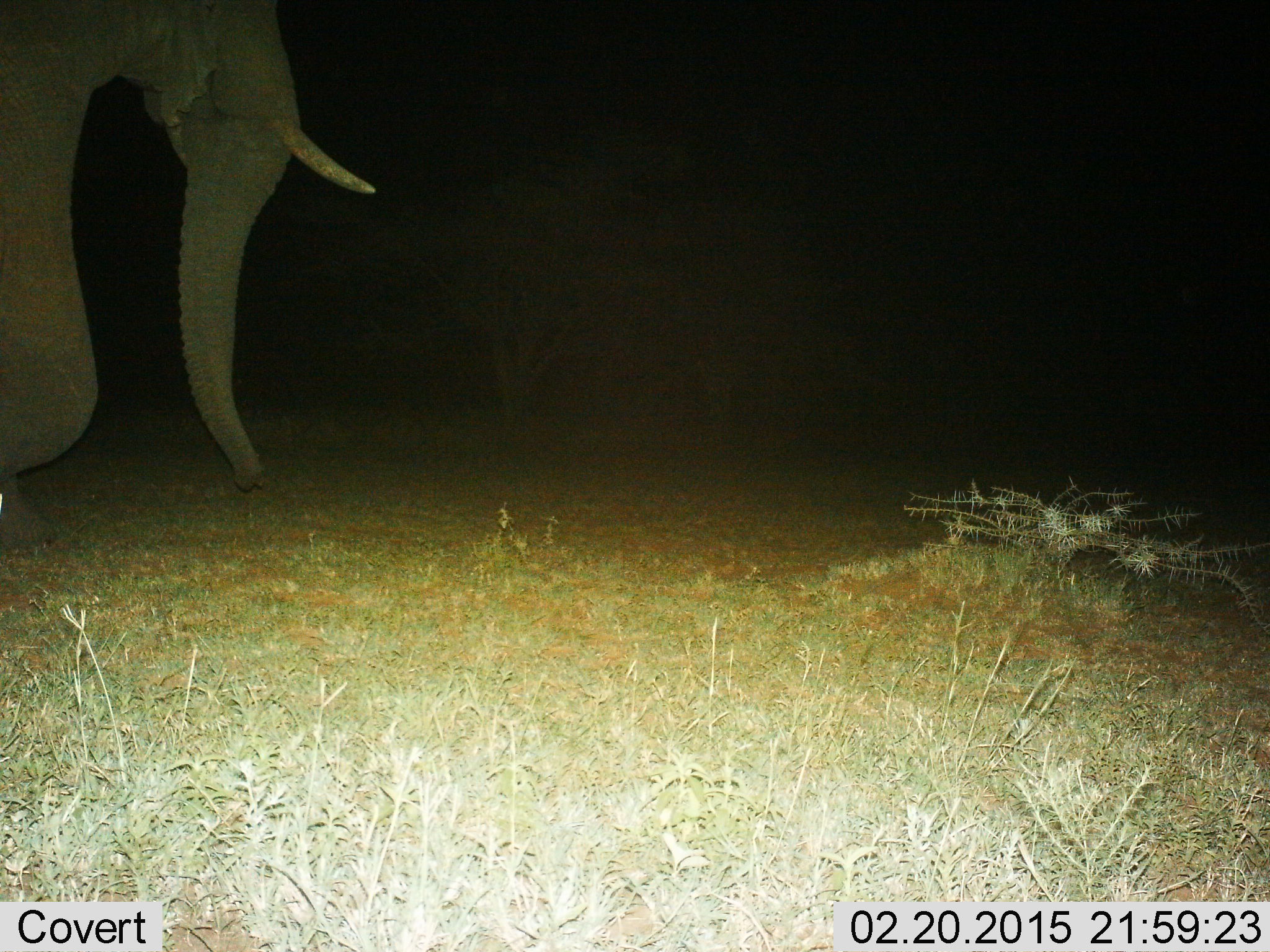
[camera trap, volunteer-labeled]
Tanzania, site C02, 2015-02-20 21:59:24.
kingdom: Animalia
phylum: Chordata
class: Mammalia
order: Proboscidea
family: Elephantidae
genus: Loxodonta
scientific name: Loxodonta africana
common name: african bush elephant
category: elephant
Elephant (african bush elephant) (Loxodonta africana), count 1. Behavior (volunteer vote fractions): standing 40%, resting 0%, moving 60%, interacting 0%. Young present (vote fraction): 0%. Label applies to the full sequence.